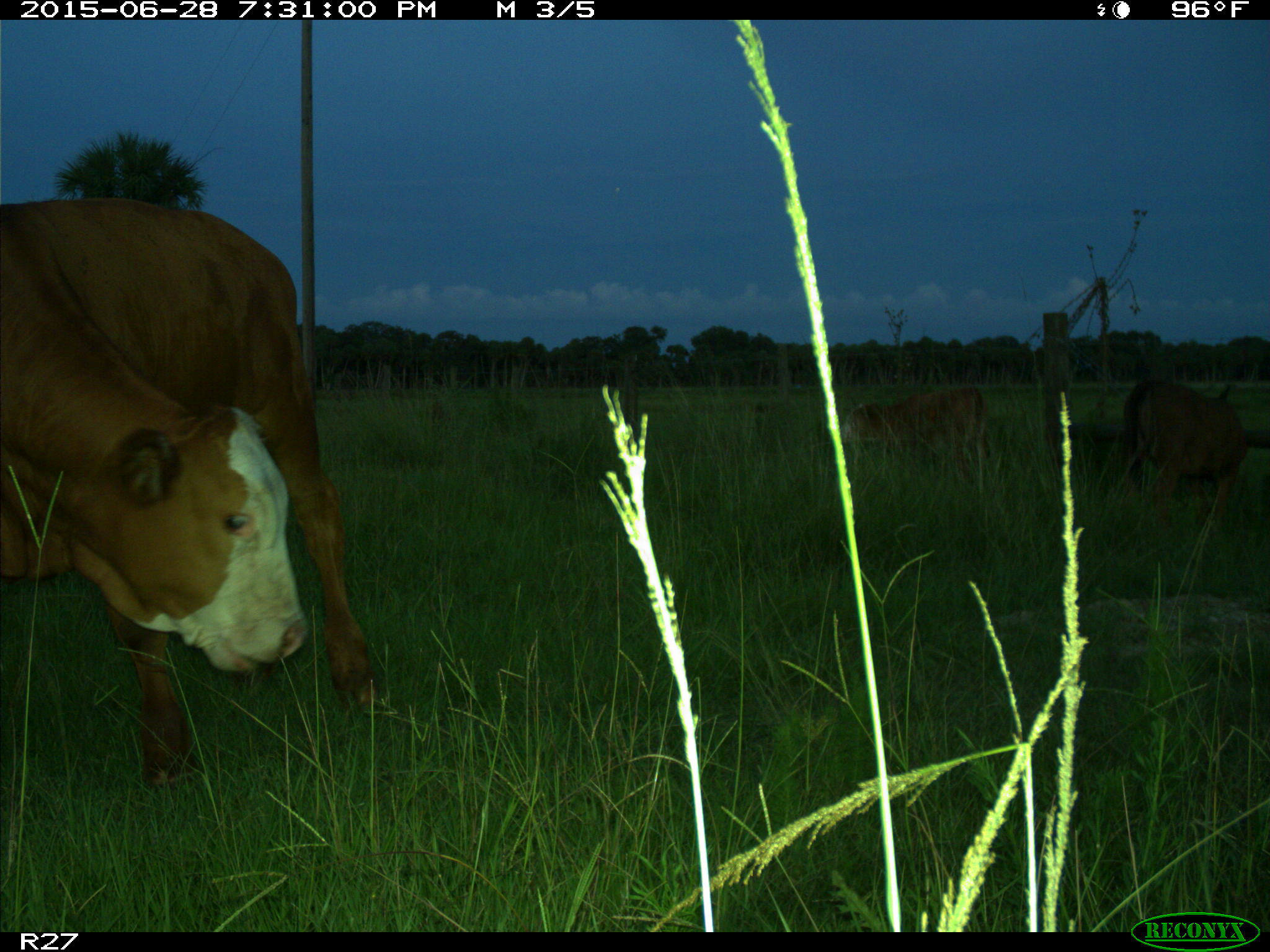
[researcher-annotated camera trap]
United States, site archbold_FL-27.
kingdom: Animalia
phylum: Chordata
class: Mammalia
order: Artiodactyla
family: Bovidae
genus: Bos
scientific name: Bos taurus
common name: domestic cow